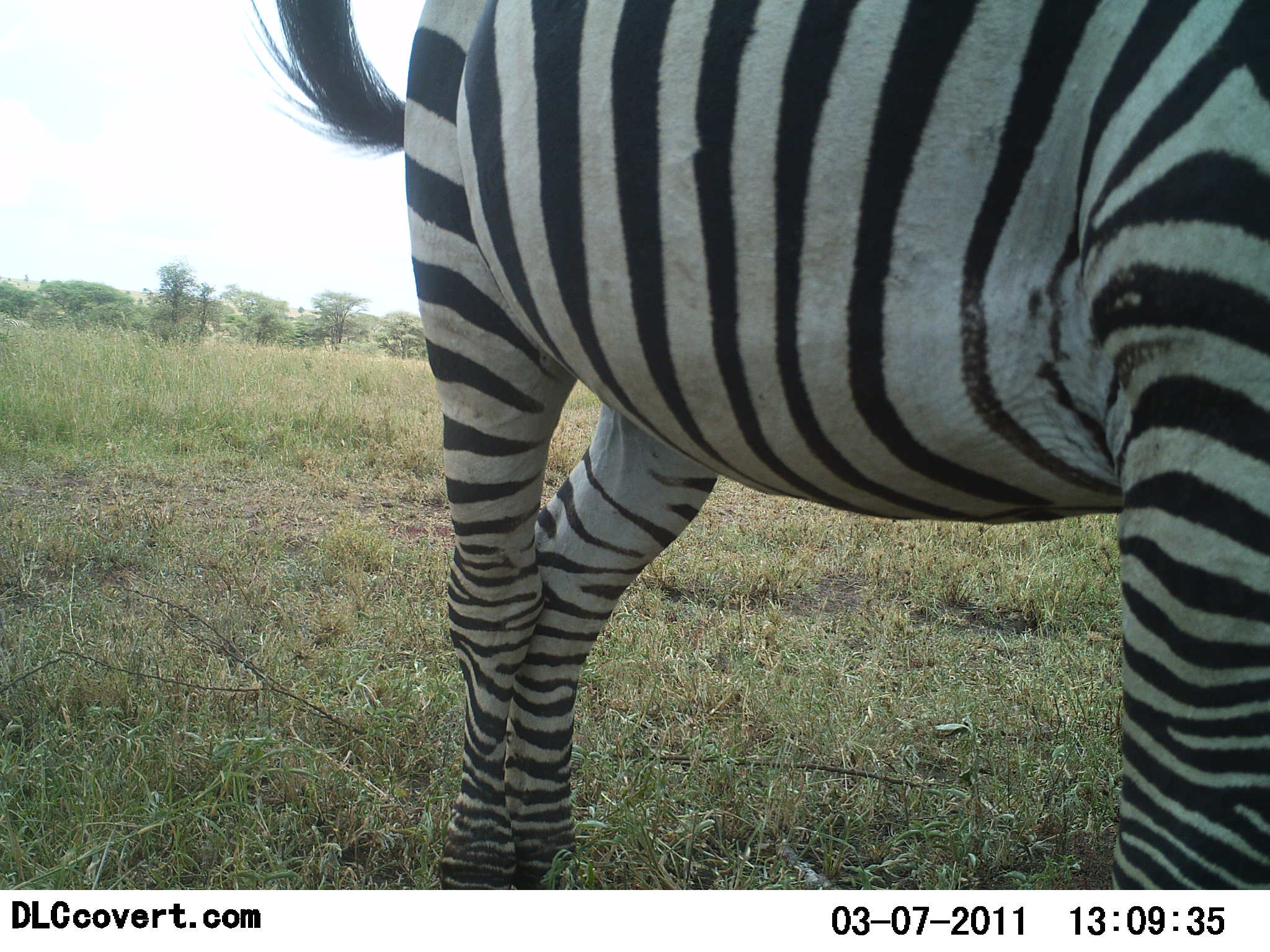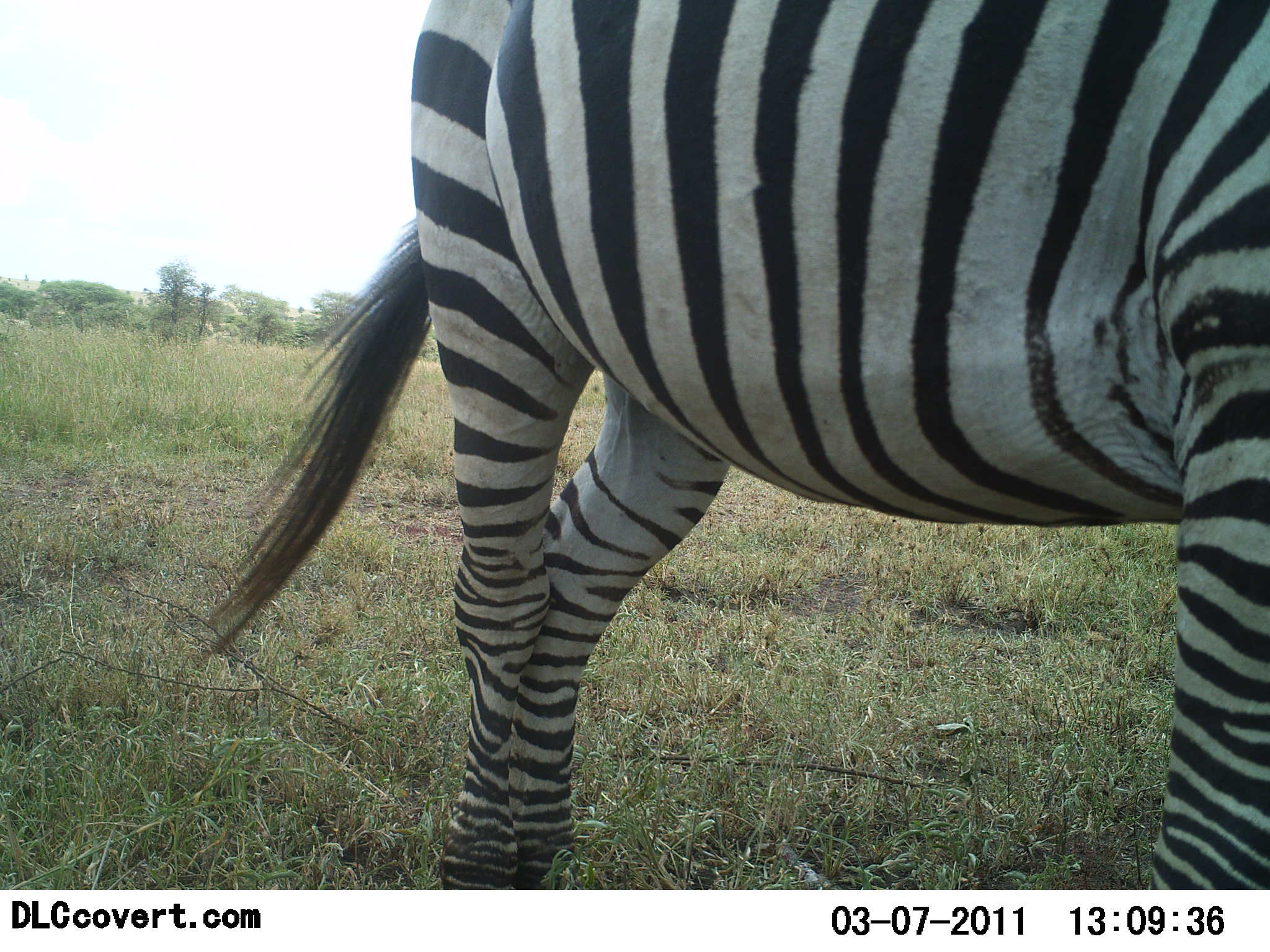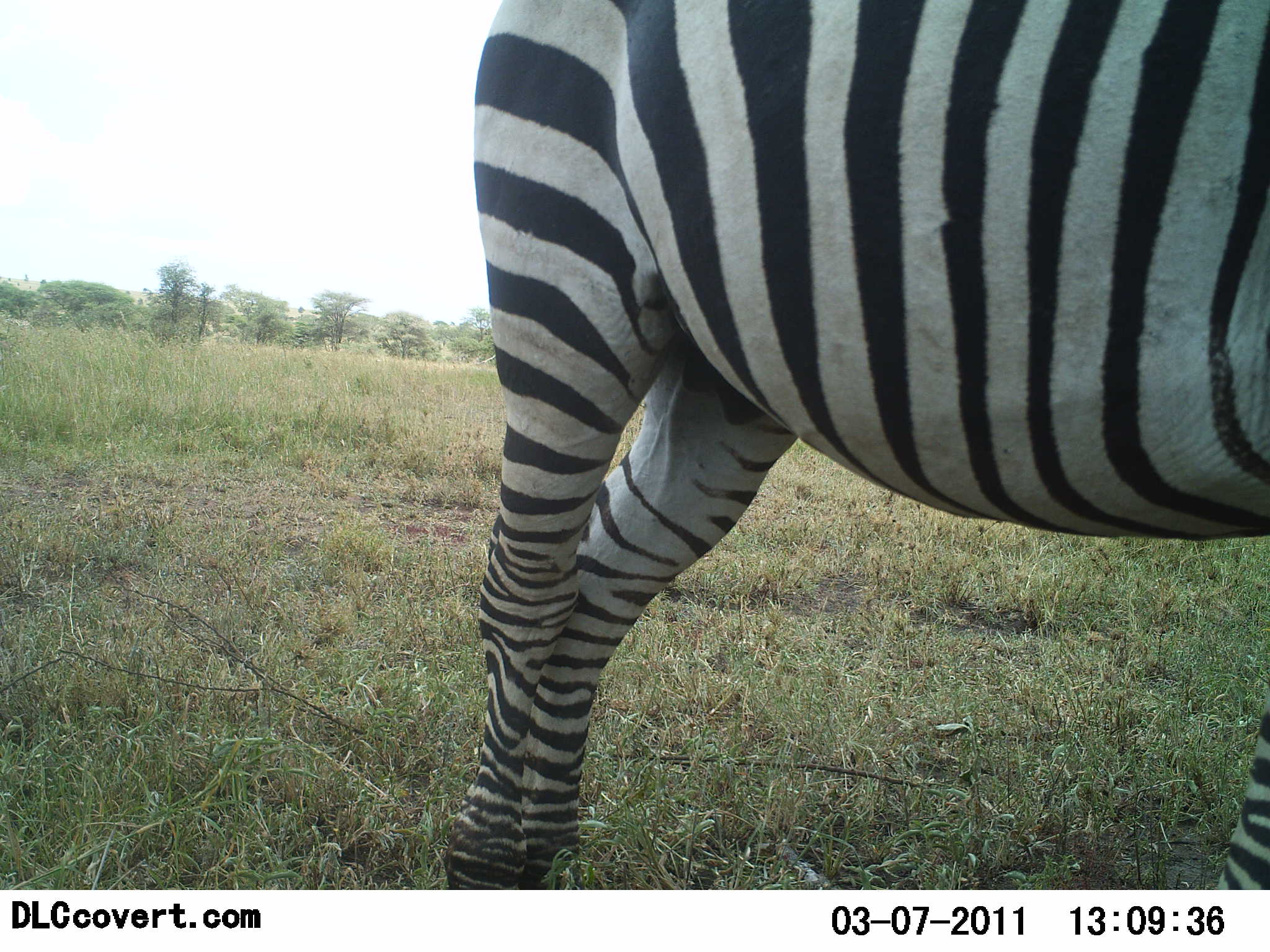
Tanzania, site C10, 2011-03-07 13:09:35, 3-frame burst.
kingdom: Animalia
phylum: Chordata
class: Mammalia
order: Perissodactyla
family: Equidae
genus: Equus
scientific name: Equus quagga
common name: plains zebra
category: zebra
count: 1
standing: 75%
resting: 0%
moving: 17%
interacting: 8%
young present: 0%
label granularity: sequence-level